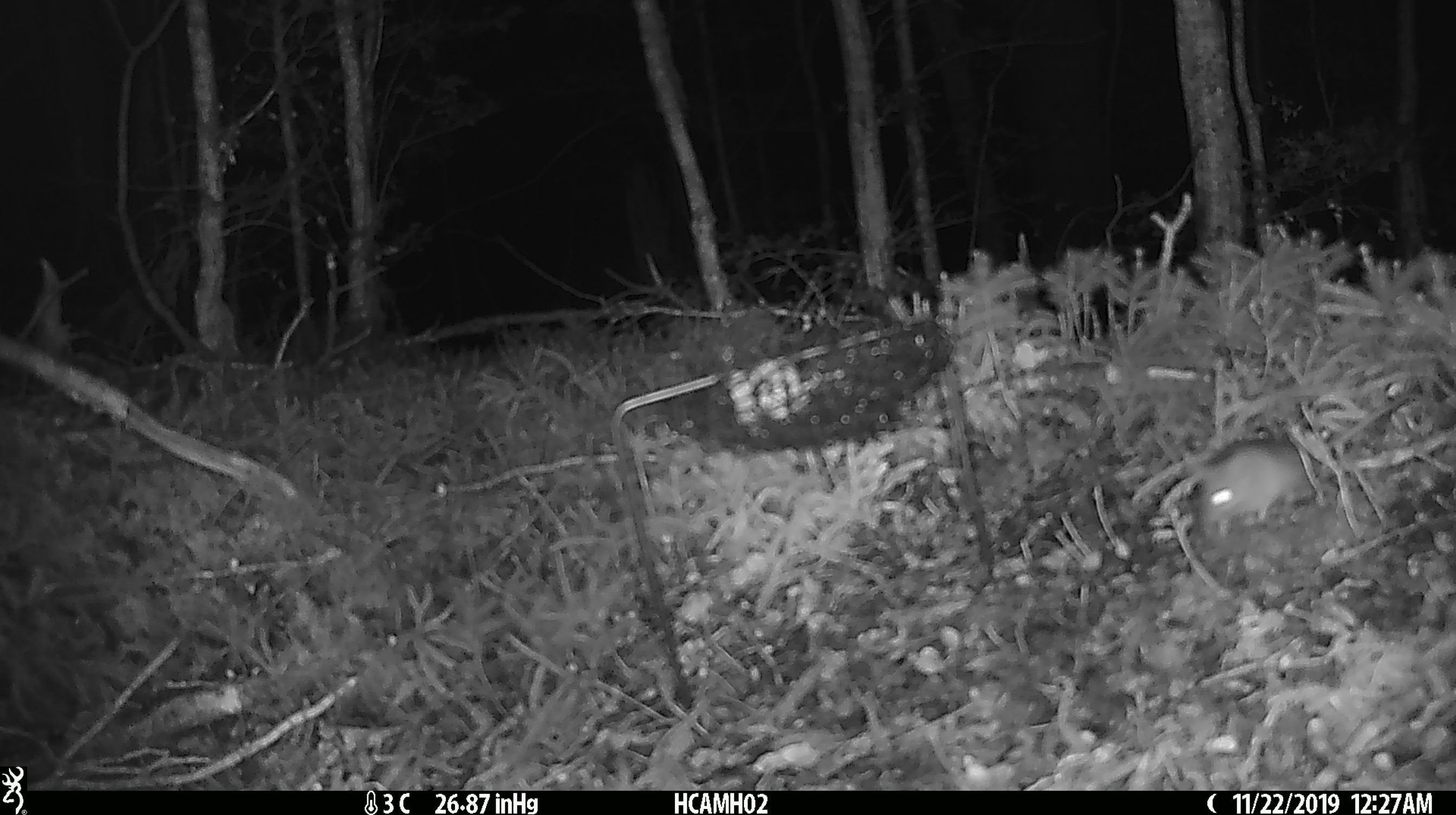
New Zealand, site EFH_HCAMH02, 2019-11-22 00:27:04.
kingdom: Animalia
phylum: Chordata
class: Mammalia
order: Rodentia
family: Muridae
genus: Mus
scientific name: Mus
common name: mouse